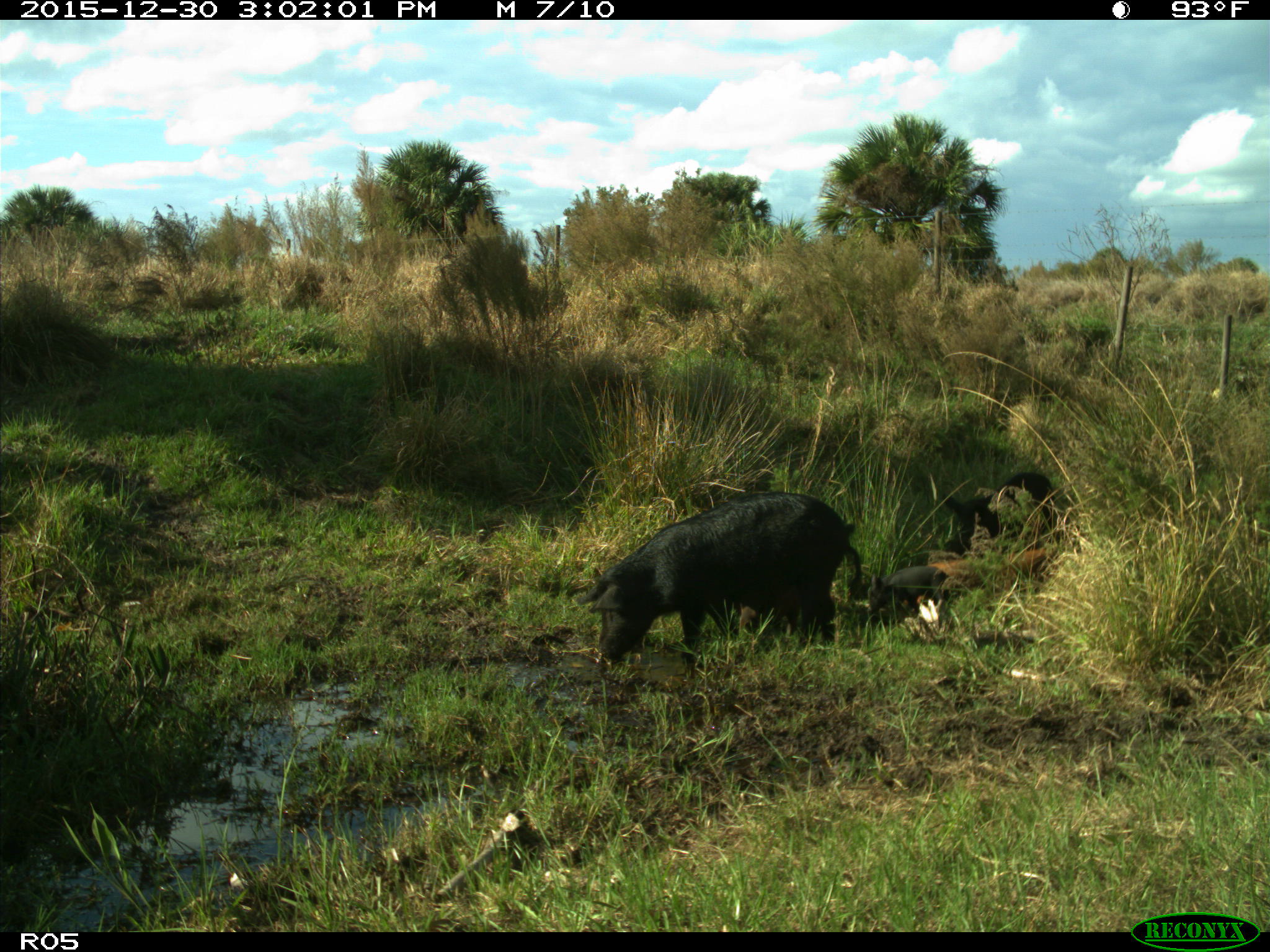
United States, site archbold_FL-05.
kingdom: Animalia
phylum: Chordata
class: Mammalia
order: Artiodactyla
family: Suidae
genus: Sus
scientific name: Sus scrofa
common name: wild boar